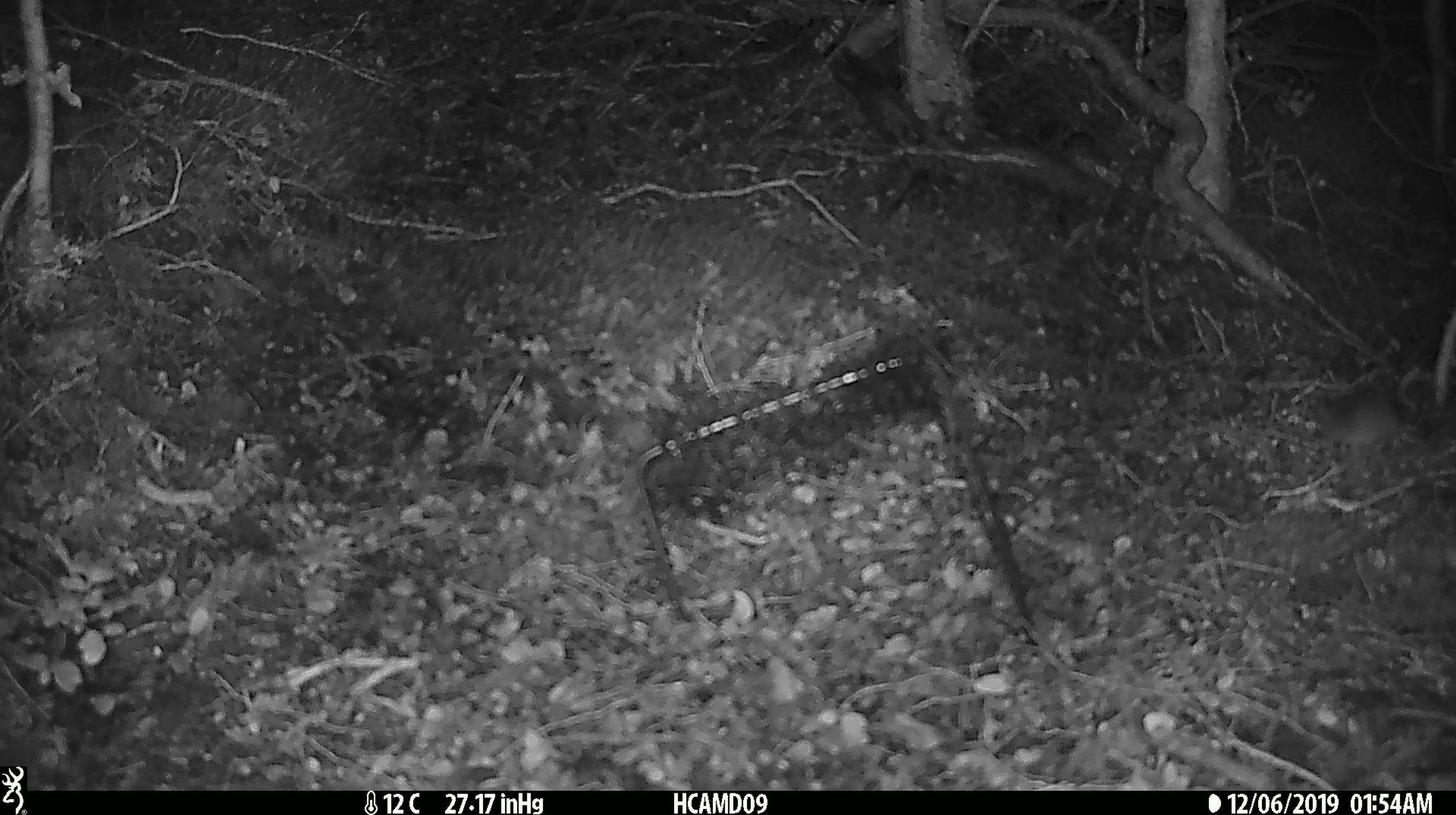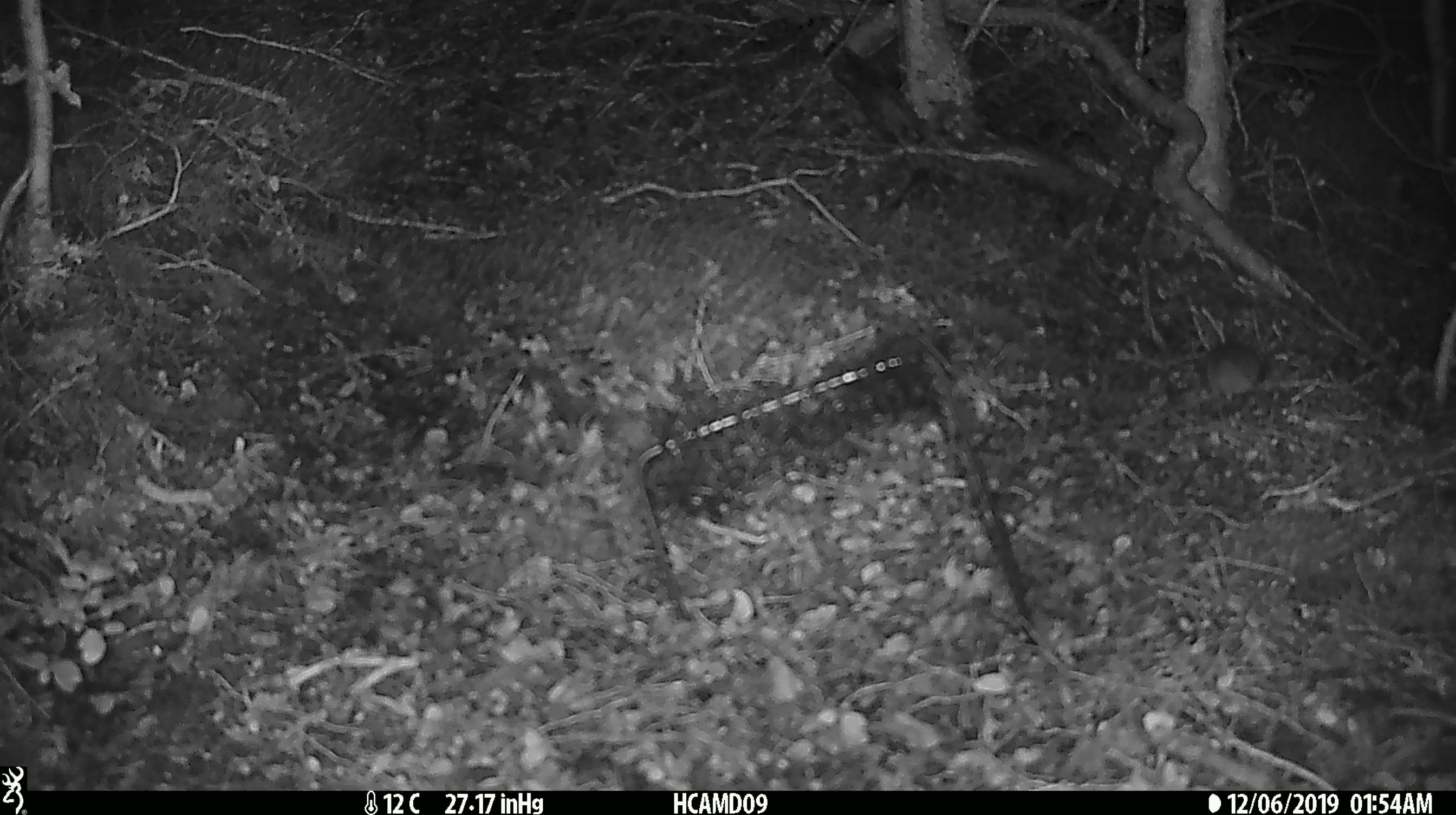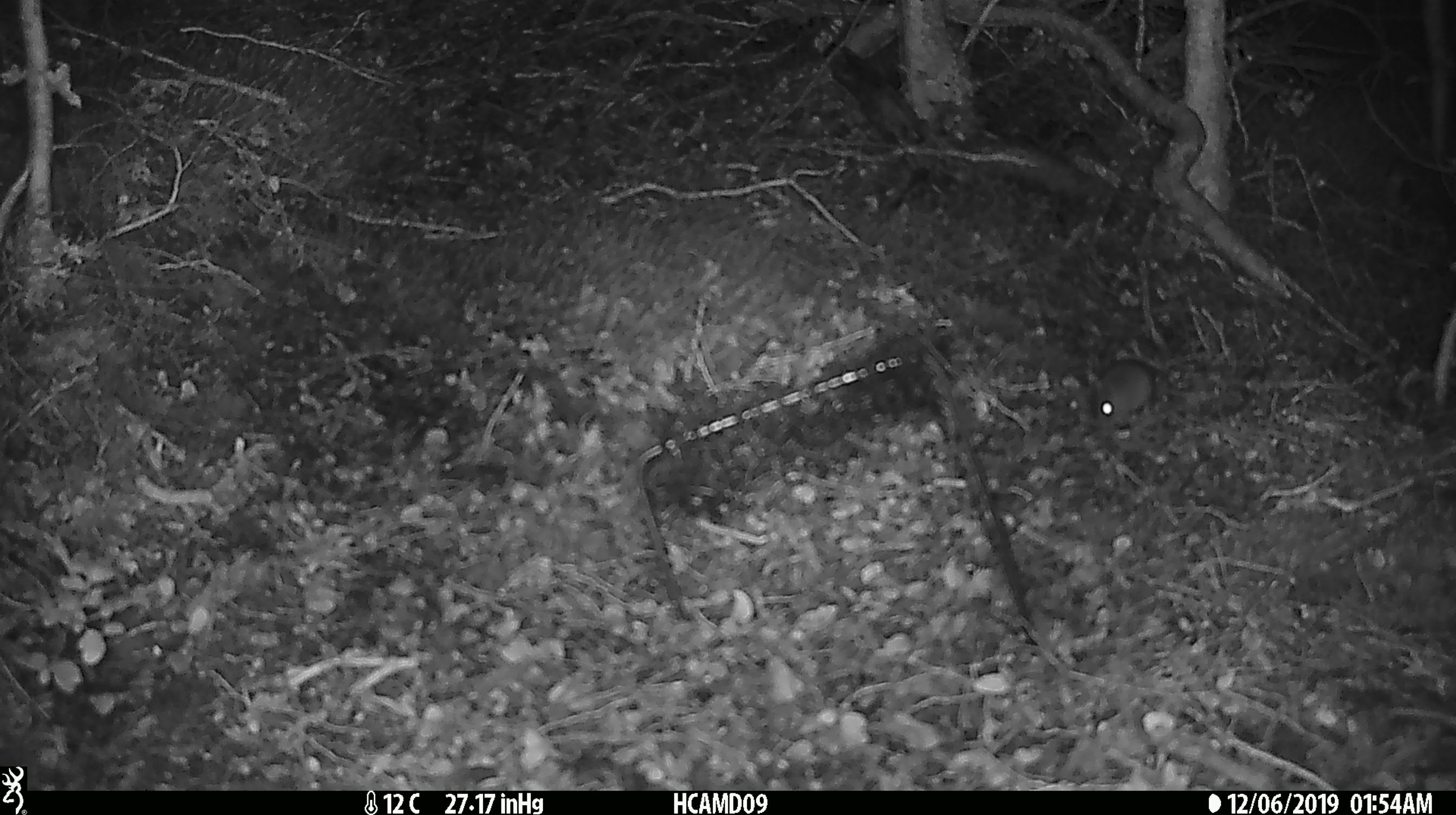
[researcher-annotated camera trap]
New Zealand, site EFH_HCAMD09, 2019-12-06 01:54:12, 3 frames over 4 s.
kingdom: Animalia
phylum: Chordata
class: Mammalia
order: Rodentia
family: Muridae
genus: Mus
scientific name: Mus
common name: mouse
Mouse (Mus).